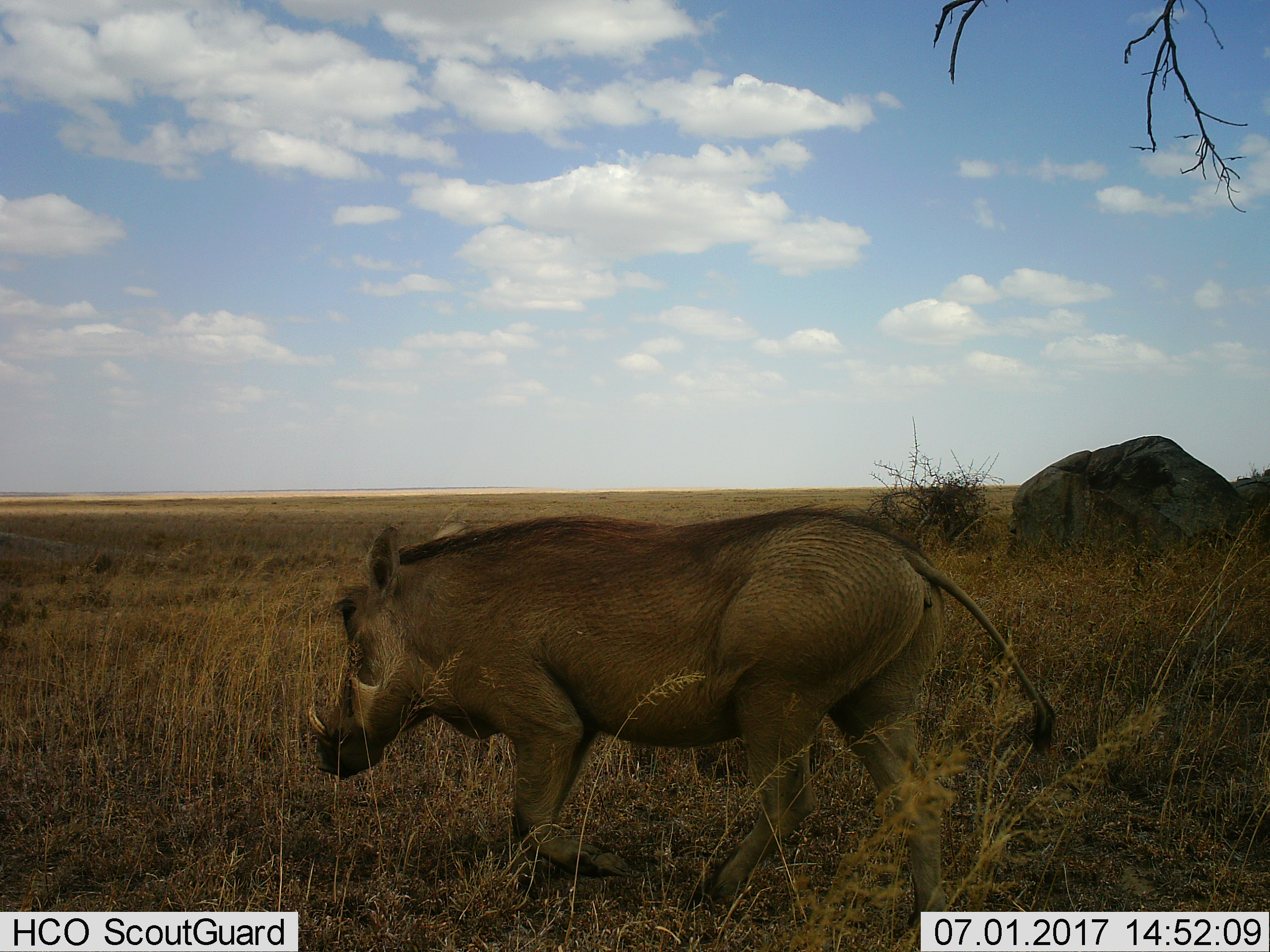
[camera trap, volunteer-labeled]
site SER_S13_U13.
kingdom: Animalia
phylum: Chordata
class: Mammalia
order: Artiodactyla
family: Suidae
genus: Phacochoerus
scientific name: Phacochoerus africanus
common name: warthog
Warthog (Phacochoerus africanus), count 1. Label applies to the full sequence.